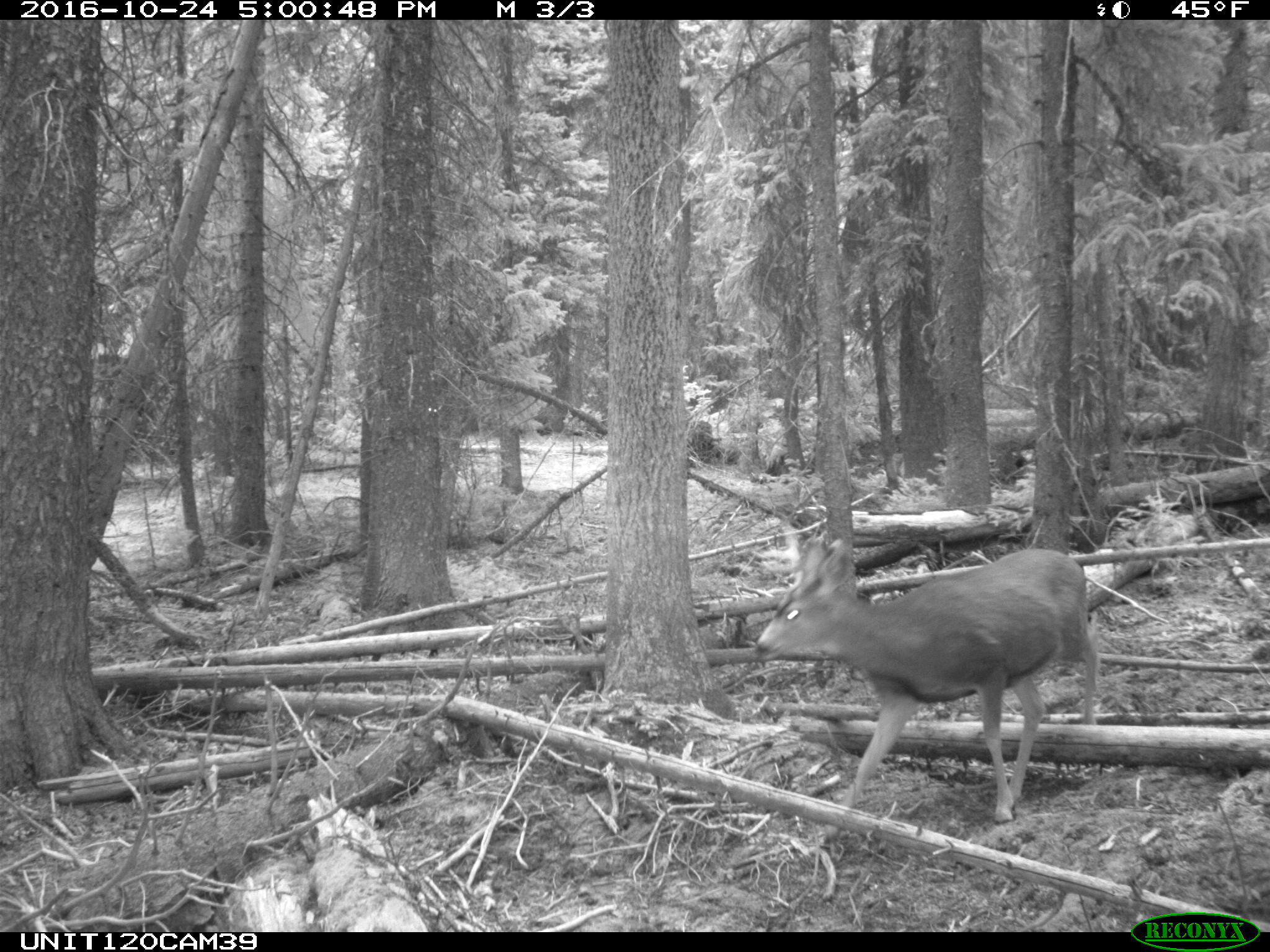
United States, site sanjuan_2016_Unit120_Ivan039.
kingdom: Animalia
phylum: Chordata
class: Mammalia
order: Artiodactyla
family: Cervidae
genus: Odocoileus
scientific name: Odocoileus hemionus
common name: mule deer